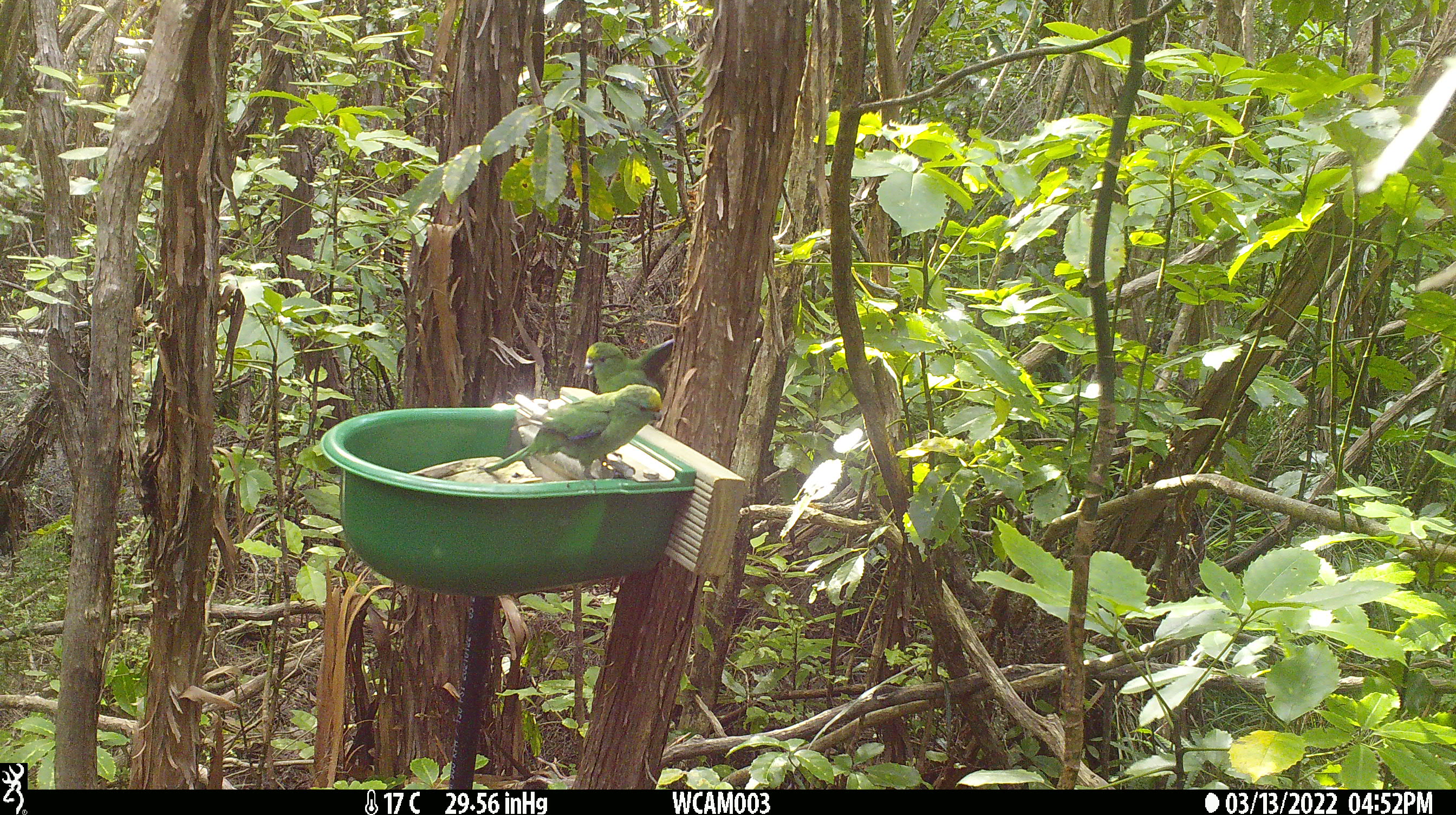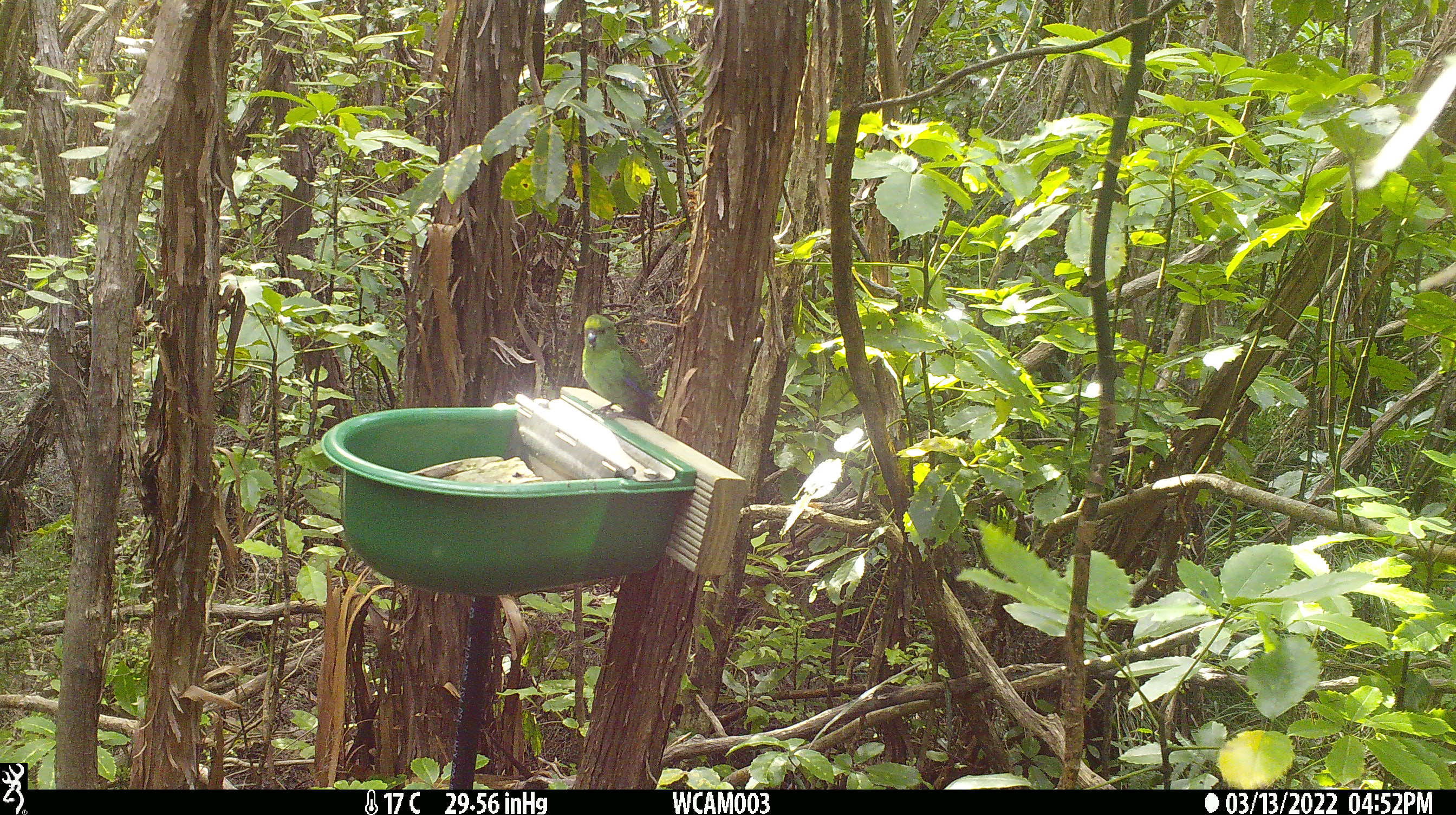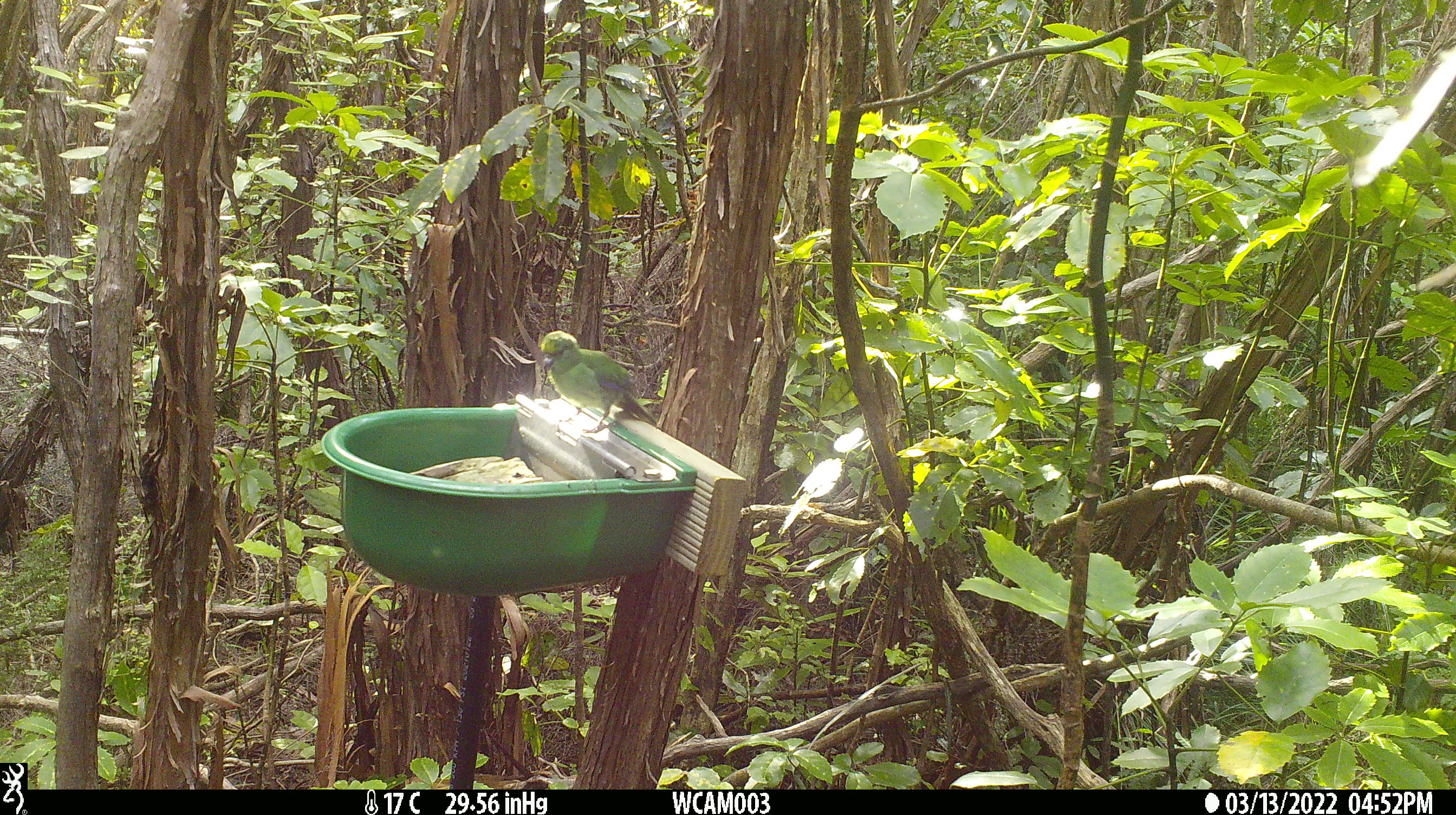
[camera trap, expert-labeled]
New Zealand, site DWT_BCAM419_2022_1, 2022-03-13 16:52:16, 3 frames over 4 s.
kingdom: Animalia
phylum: Chordata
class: Aves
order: Psittaciformes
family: Psittaculidae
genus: Cyanoramphus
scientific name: Cyanoramphus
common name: parakeet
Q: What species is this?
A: Parakeet (Cyanoramphus).